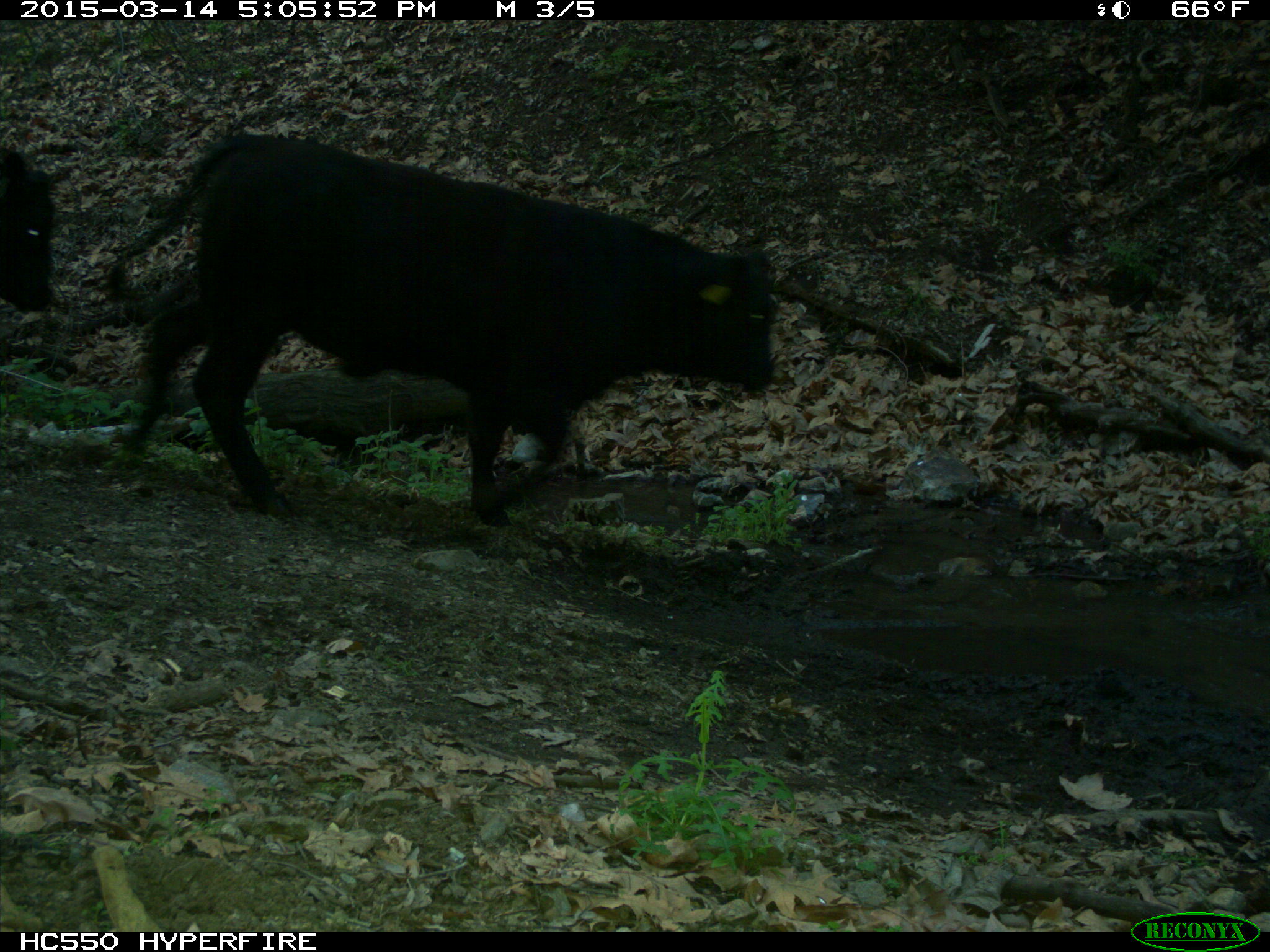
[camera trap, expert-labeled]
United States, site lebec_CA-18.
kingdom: Animalia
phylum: Chordata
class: Mammalia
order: Artiodactyla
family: Bovidae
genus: Bos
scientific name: Bos taurus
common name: domestic cow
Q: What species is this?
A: Bos taurus (domestic cow).